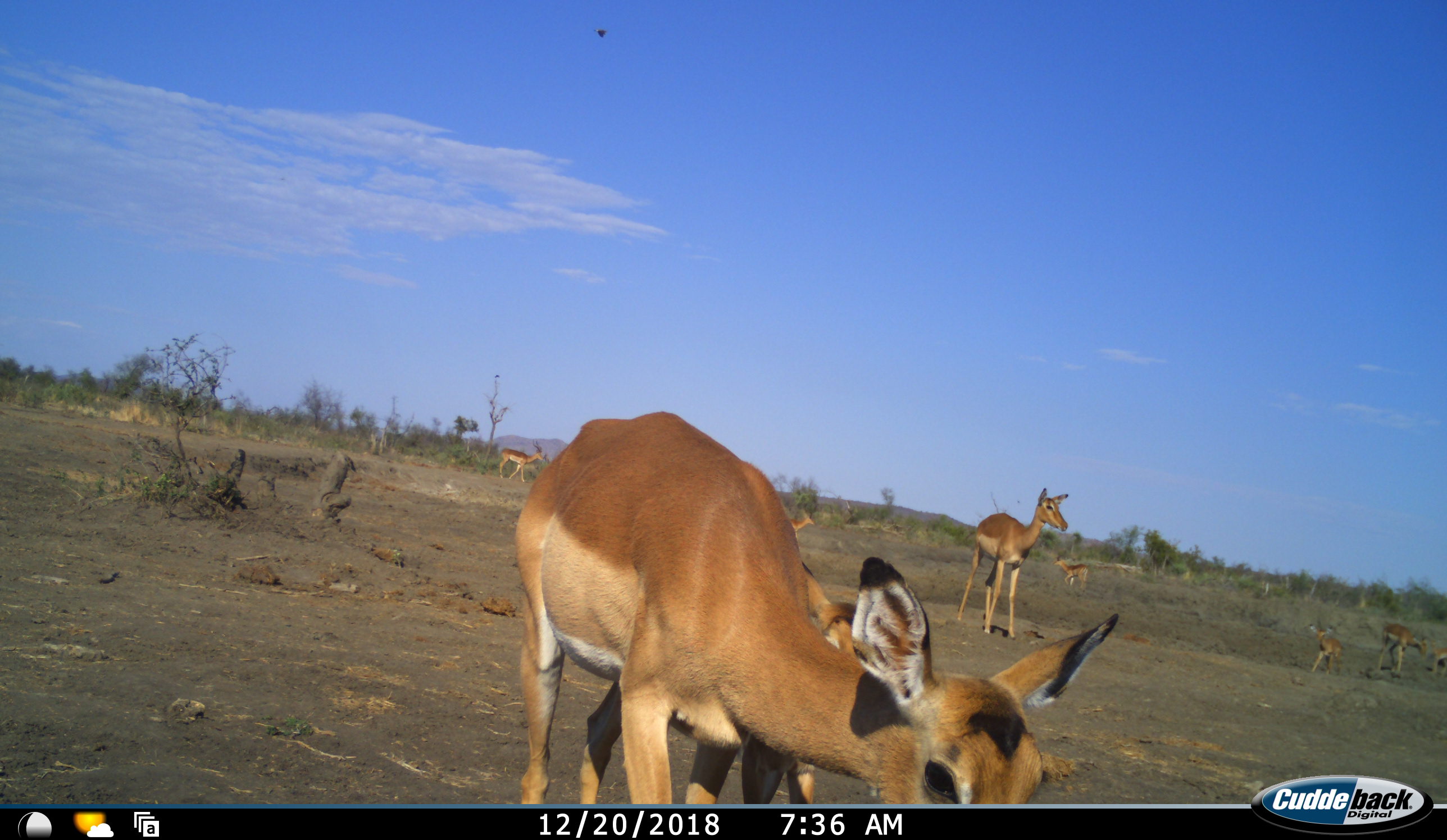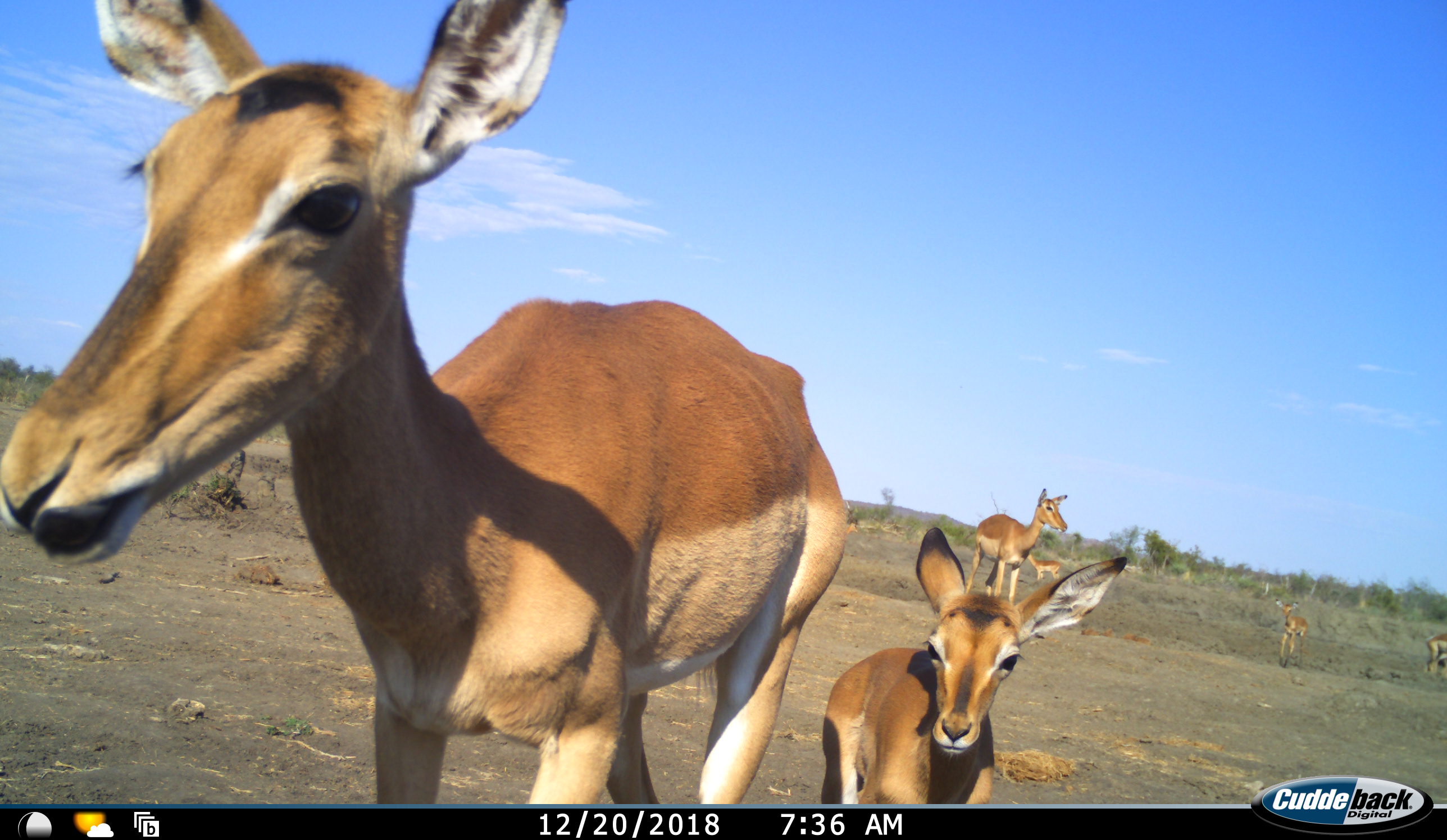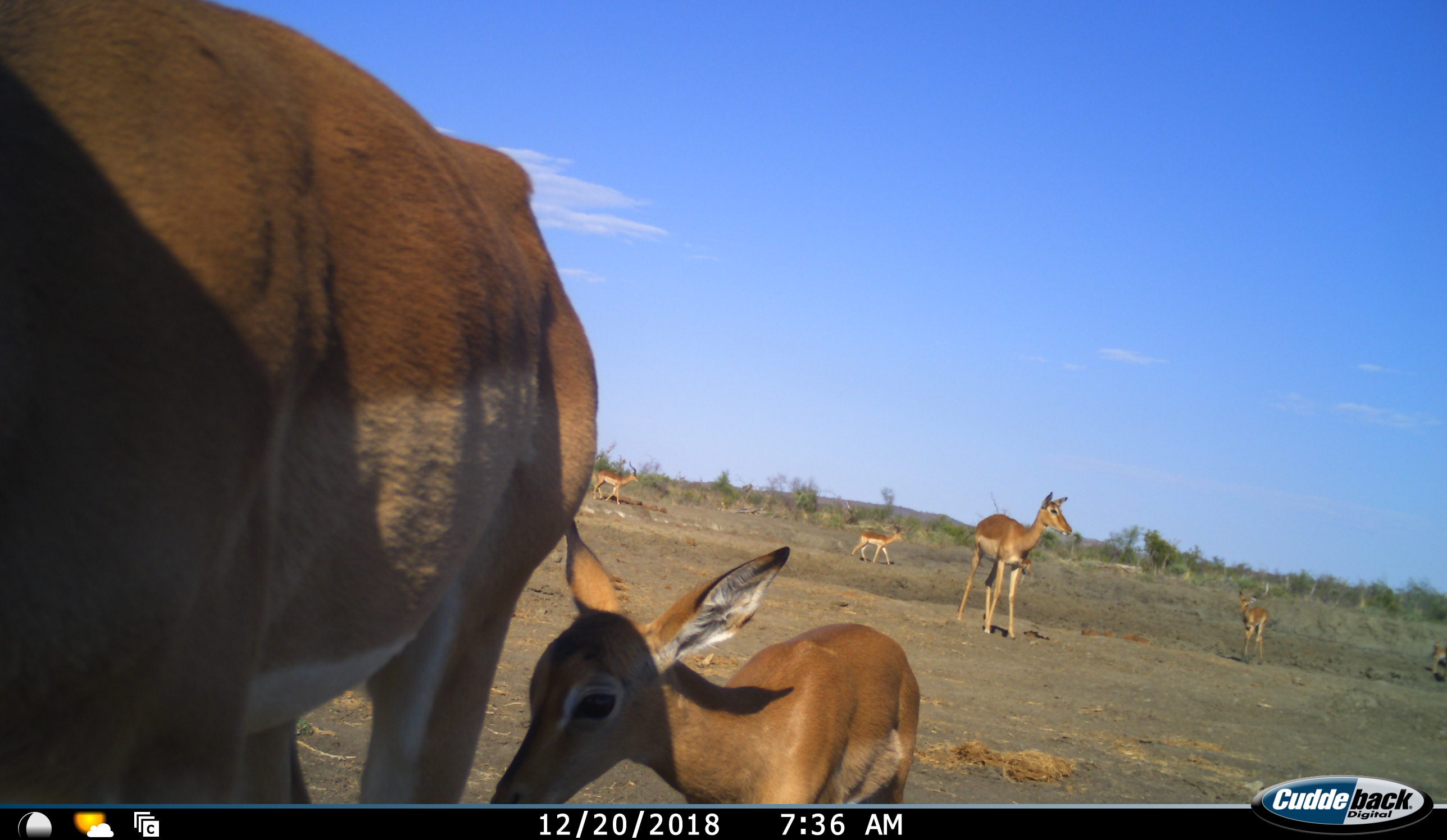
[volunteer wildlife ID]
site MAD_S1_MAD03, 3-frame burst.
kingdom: Animalia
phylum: Chordata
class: Mammalia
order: Artiodactyla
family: Bovidae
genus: Aepyceros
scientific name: Aepyceros melampus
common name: impala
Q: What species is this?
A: Impala (Aepyceros melampus).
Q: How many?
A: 8.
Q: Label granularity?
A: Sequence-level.